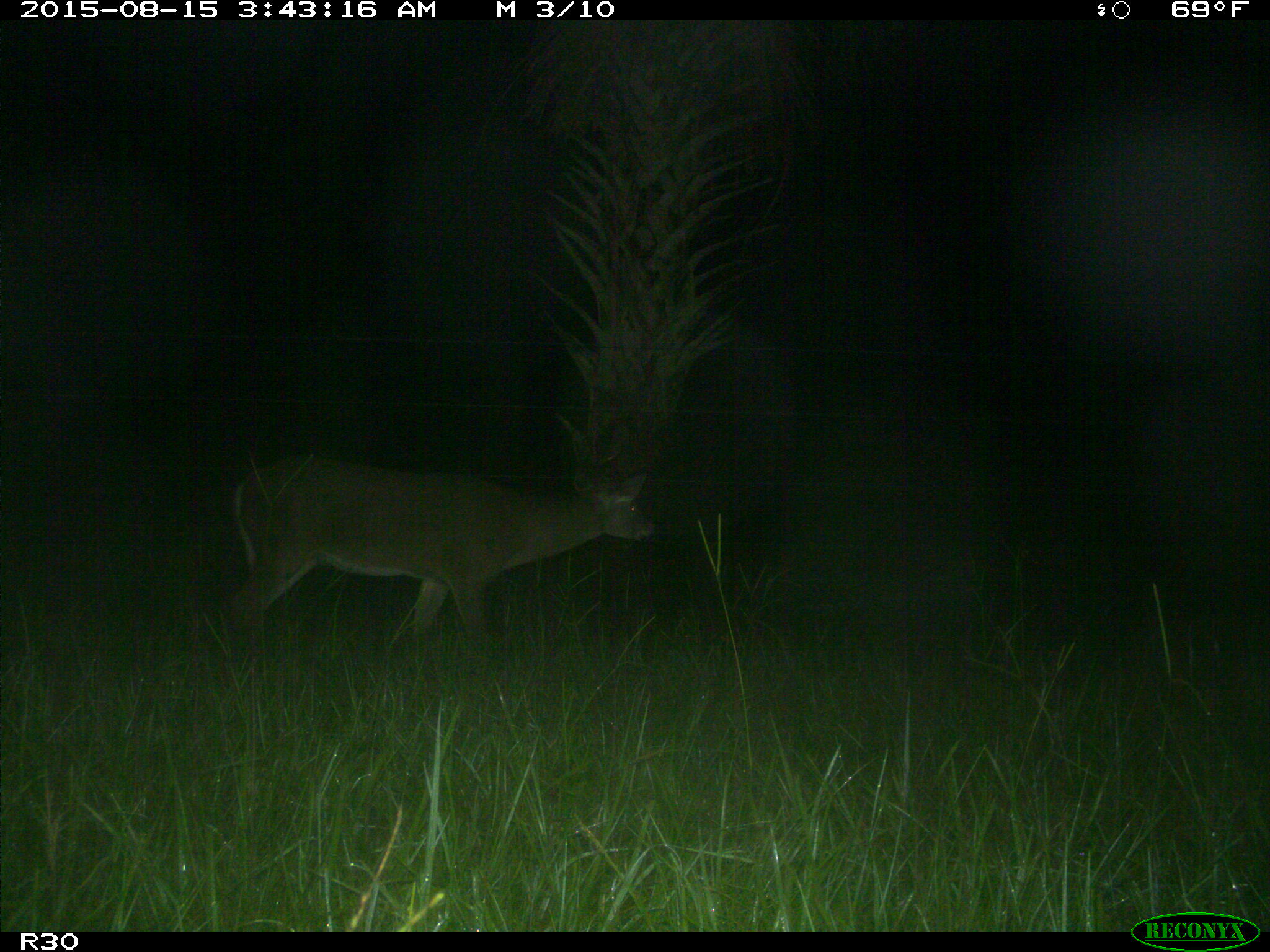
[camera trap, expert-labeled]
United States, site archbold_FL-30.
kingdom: Animalia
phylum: Chordata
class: Mammalia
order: Artiodactyla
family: Cervidae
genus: Odocoileus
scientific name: Odocoileus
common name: deer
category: unidentified deer